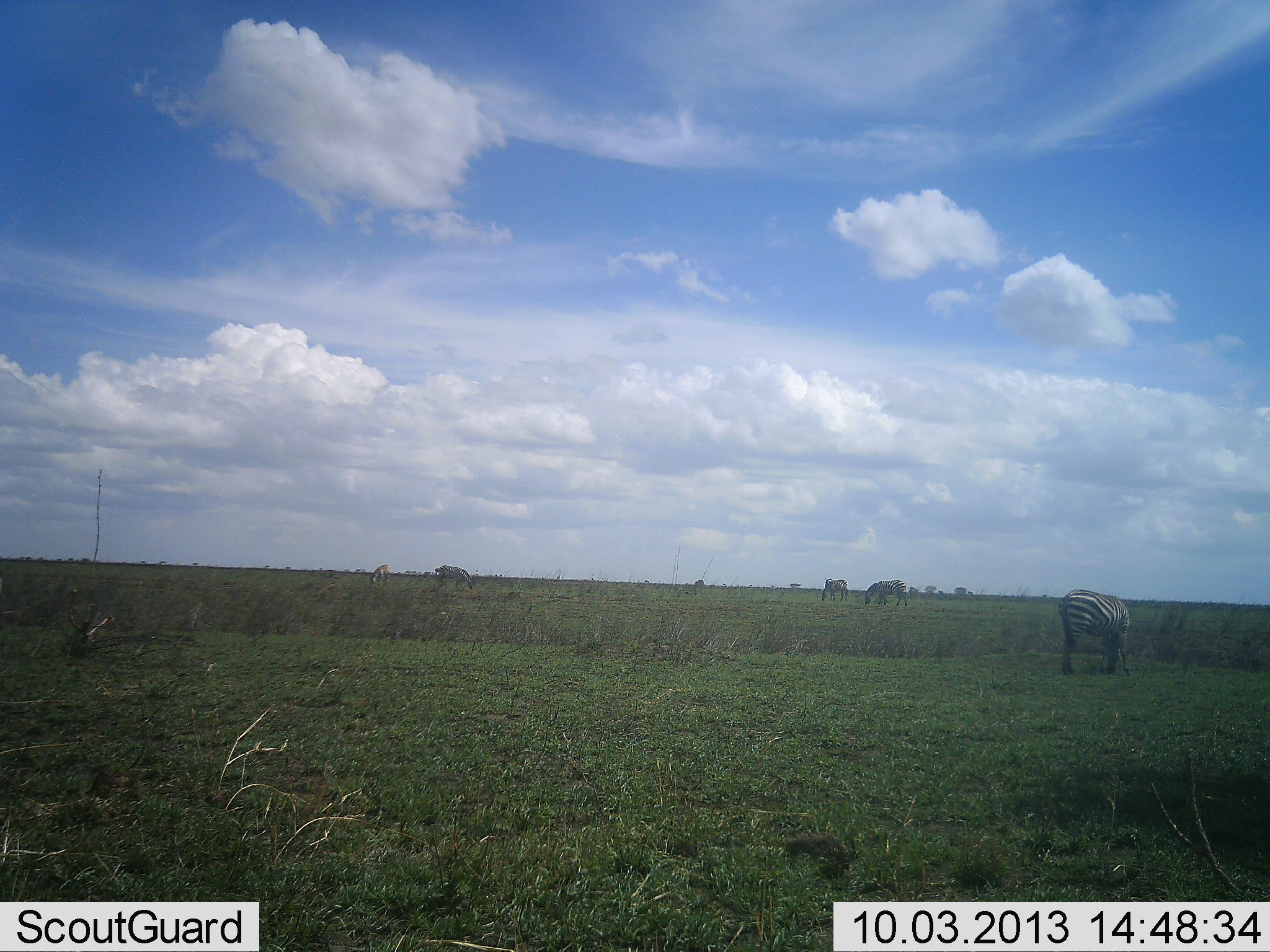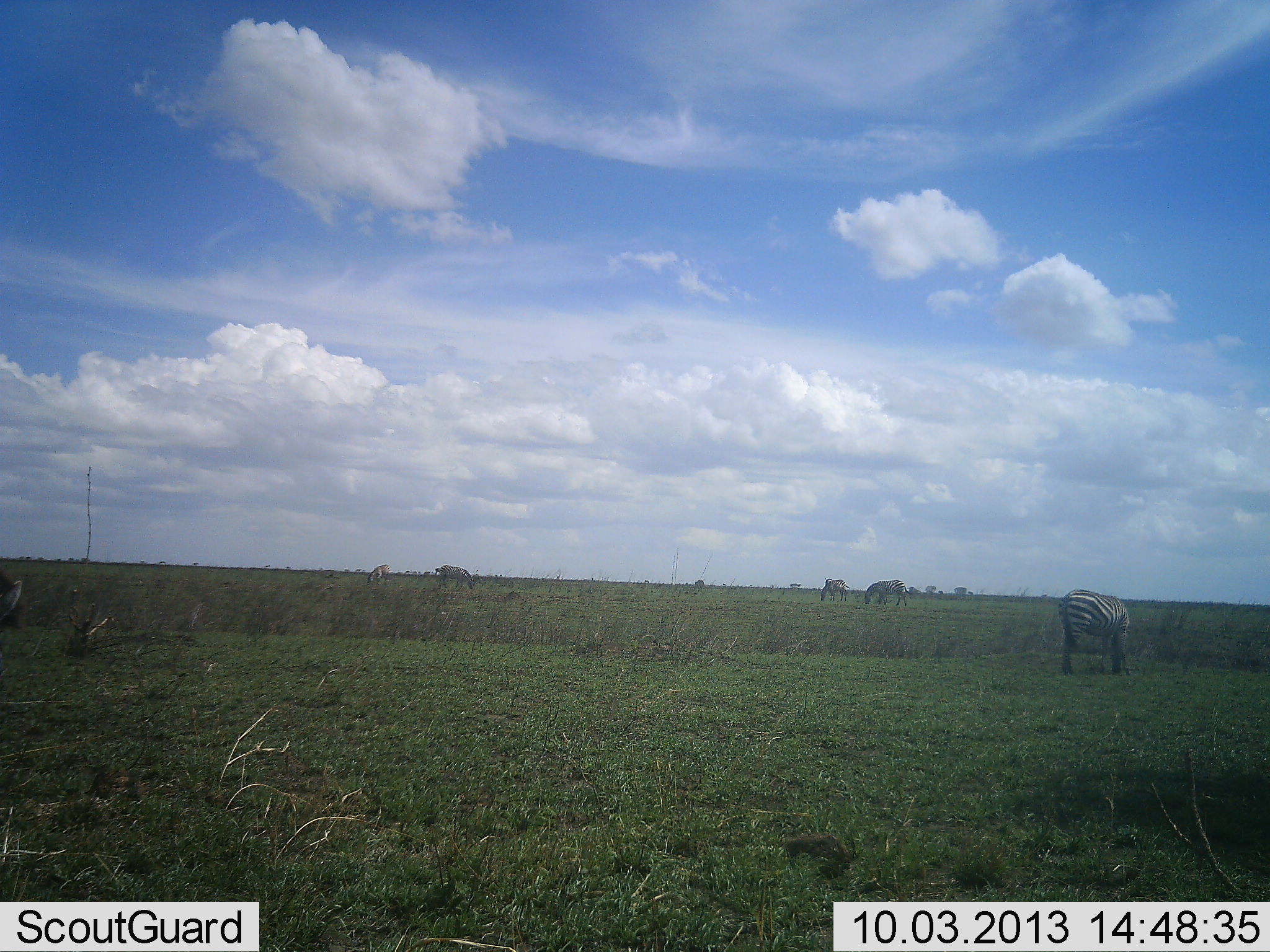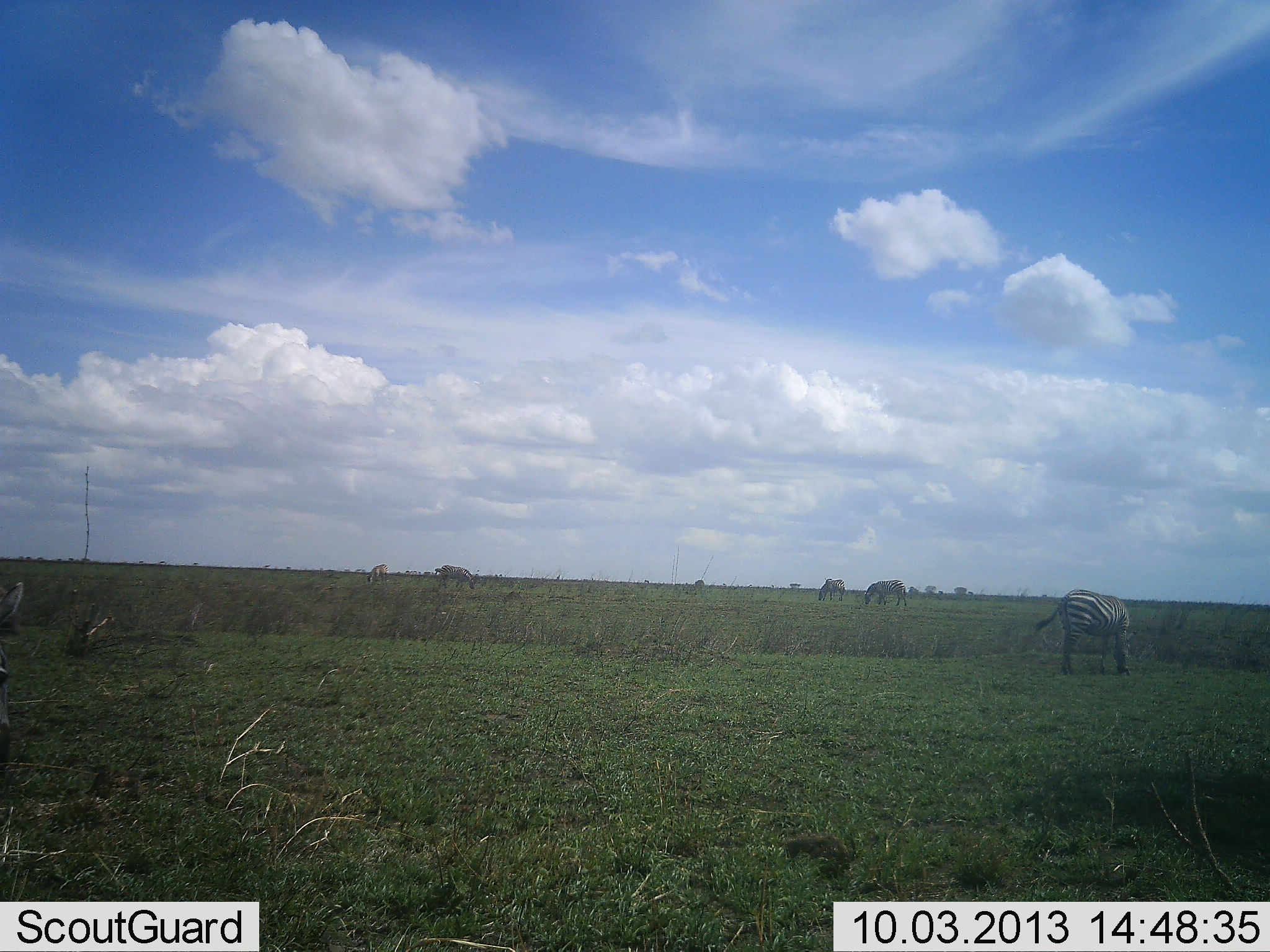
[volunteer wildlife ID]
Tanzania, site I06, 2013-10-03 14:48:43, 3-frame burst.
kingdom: Animalia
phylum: Chordata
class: Mammalia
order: Perissodactyla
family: Equidae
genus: Equus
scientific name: Equus quagga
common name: plains zebra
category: zebra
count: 5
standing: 47%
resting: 7%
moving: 13%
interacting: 0%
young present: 0%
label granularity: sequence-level